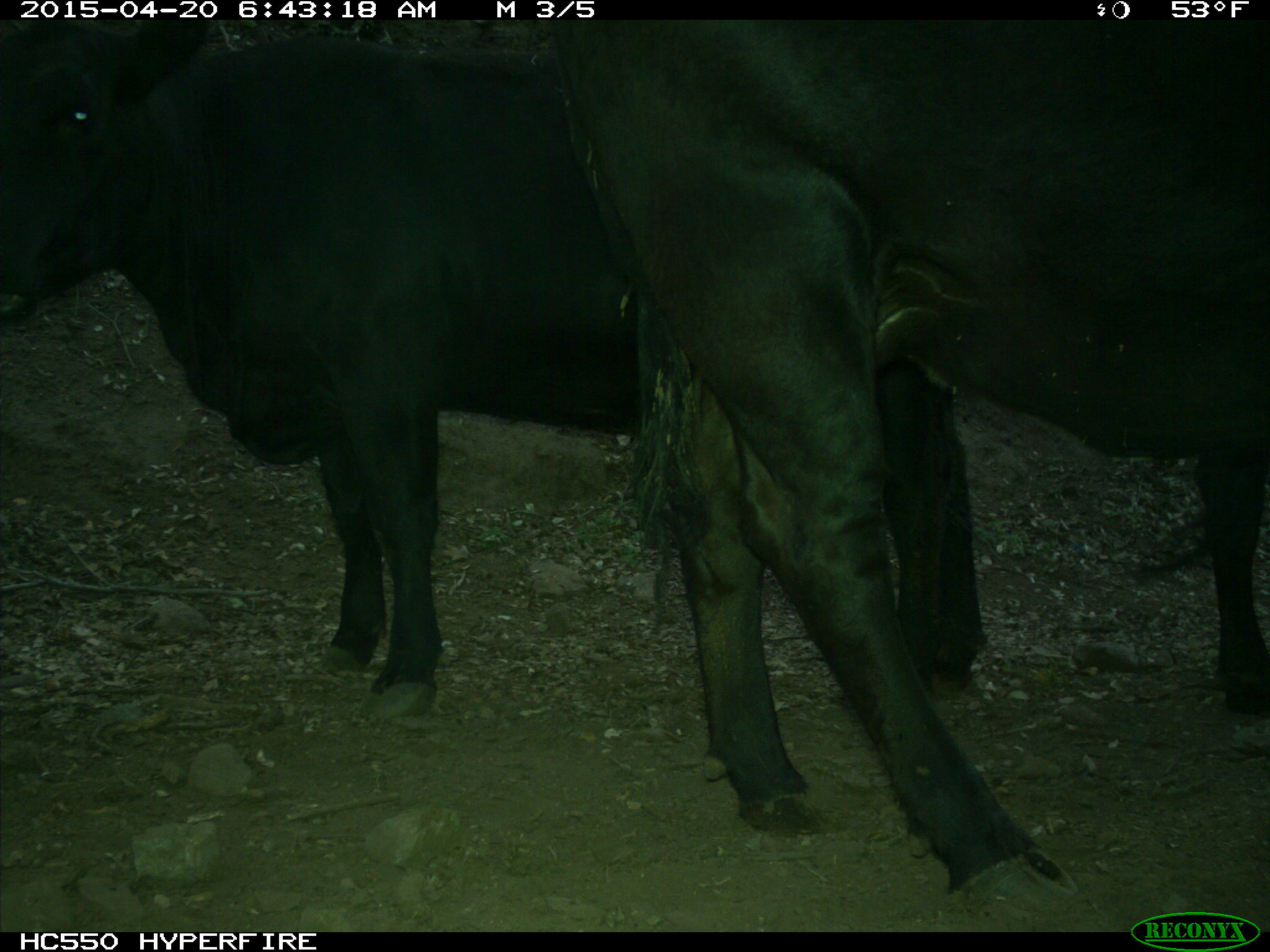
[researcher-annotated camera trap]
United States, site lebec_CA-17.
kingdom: Animalia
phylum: Chordata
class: Mammalia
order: Artiodactyla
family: Bovidae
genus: Bos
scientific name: Bos taurus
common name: domestic cow